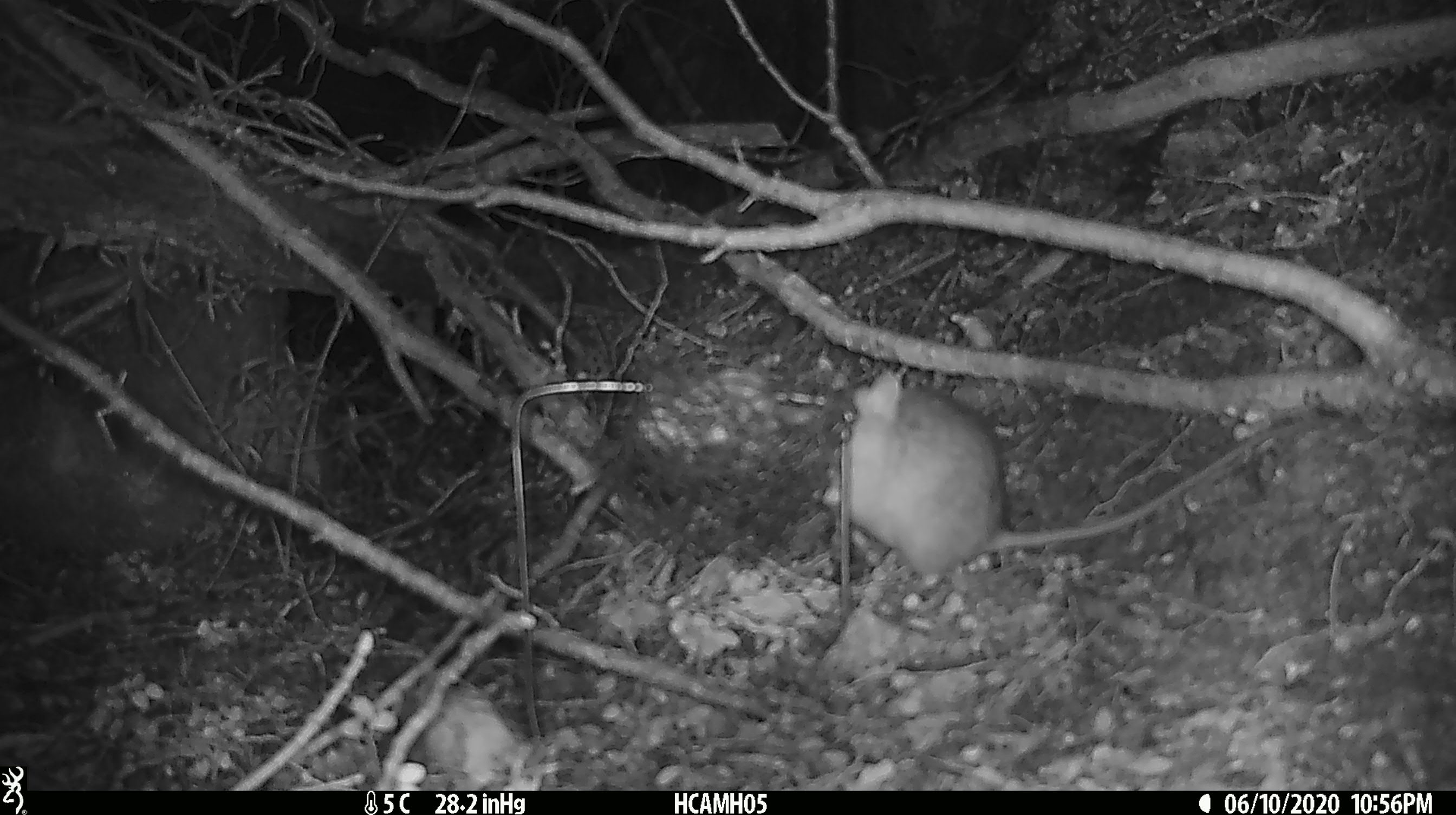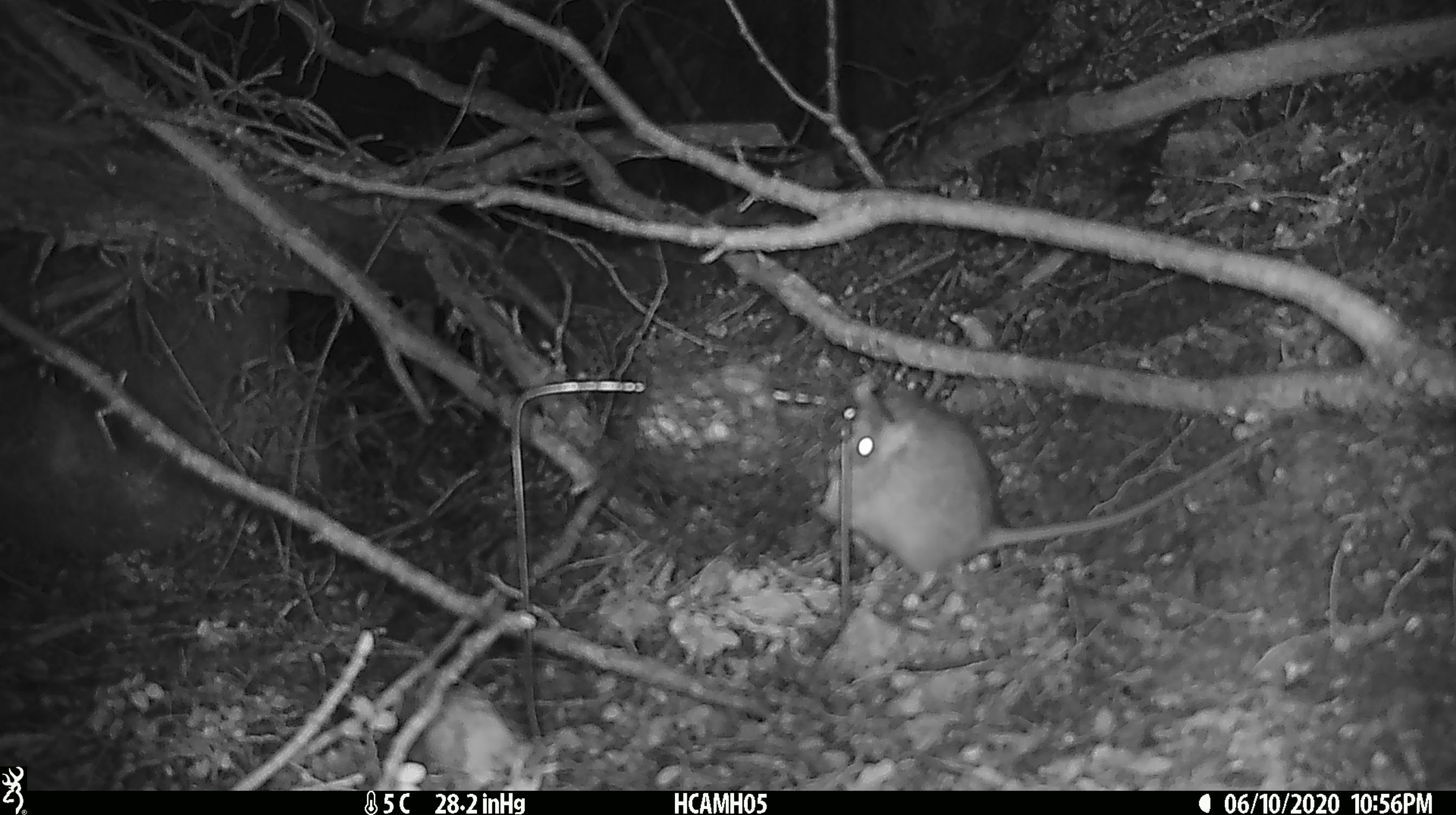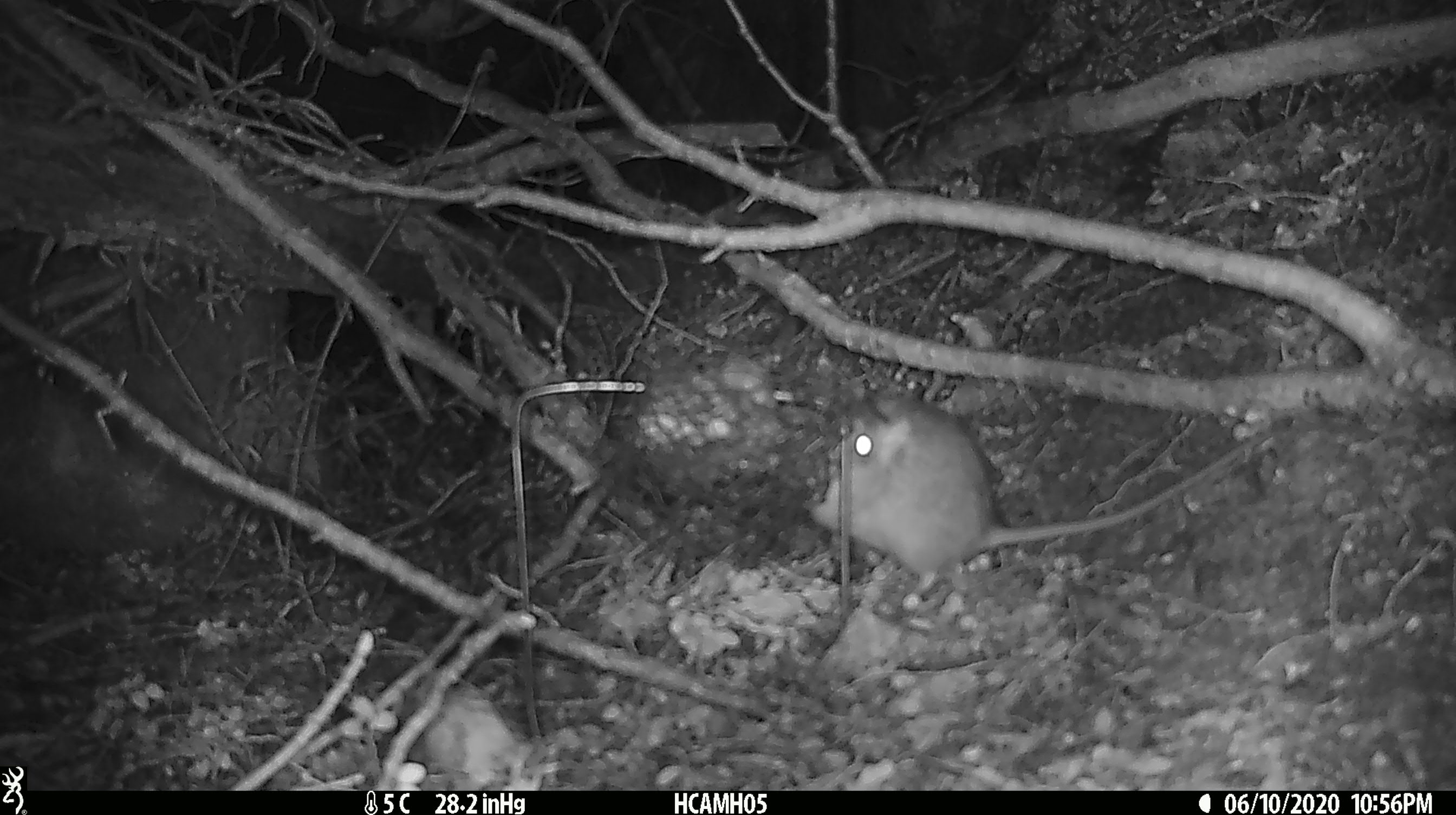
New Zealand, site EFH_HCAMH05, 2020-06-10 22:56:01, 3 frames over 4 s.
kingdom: Animalia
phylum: Chordata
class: Mammalia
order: Rodentia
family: Muridae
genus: Rattus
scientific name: Rattus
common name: rat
Rat (Rattus).